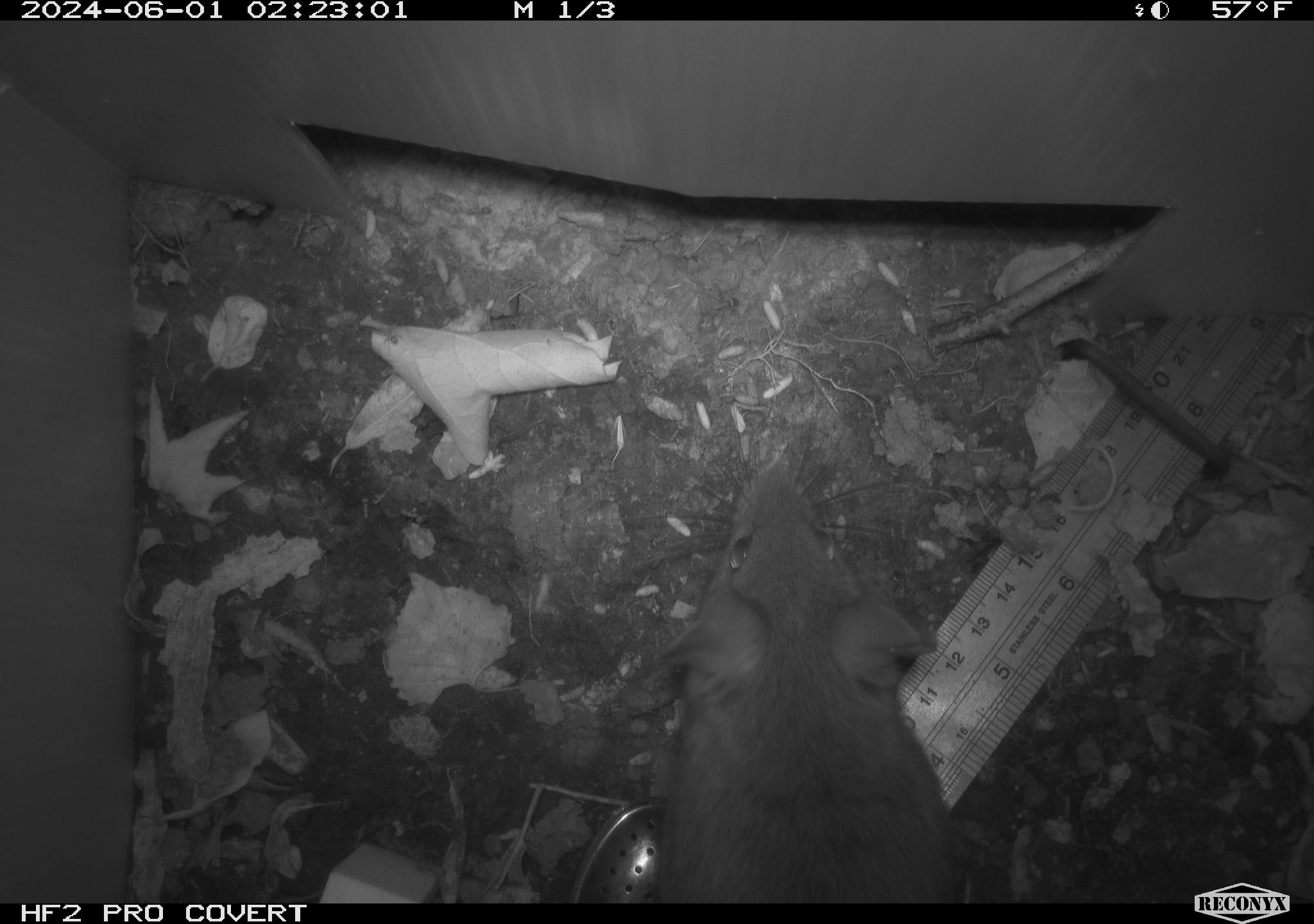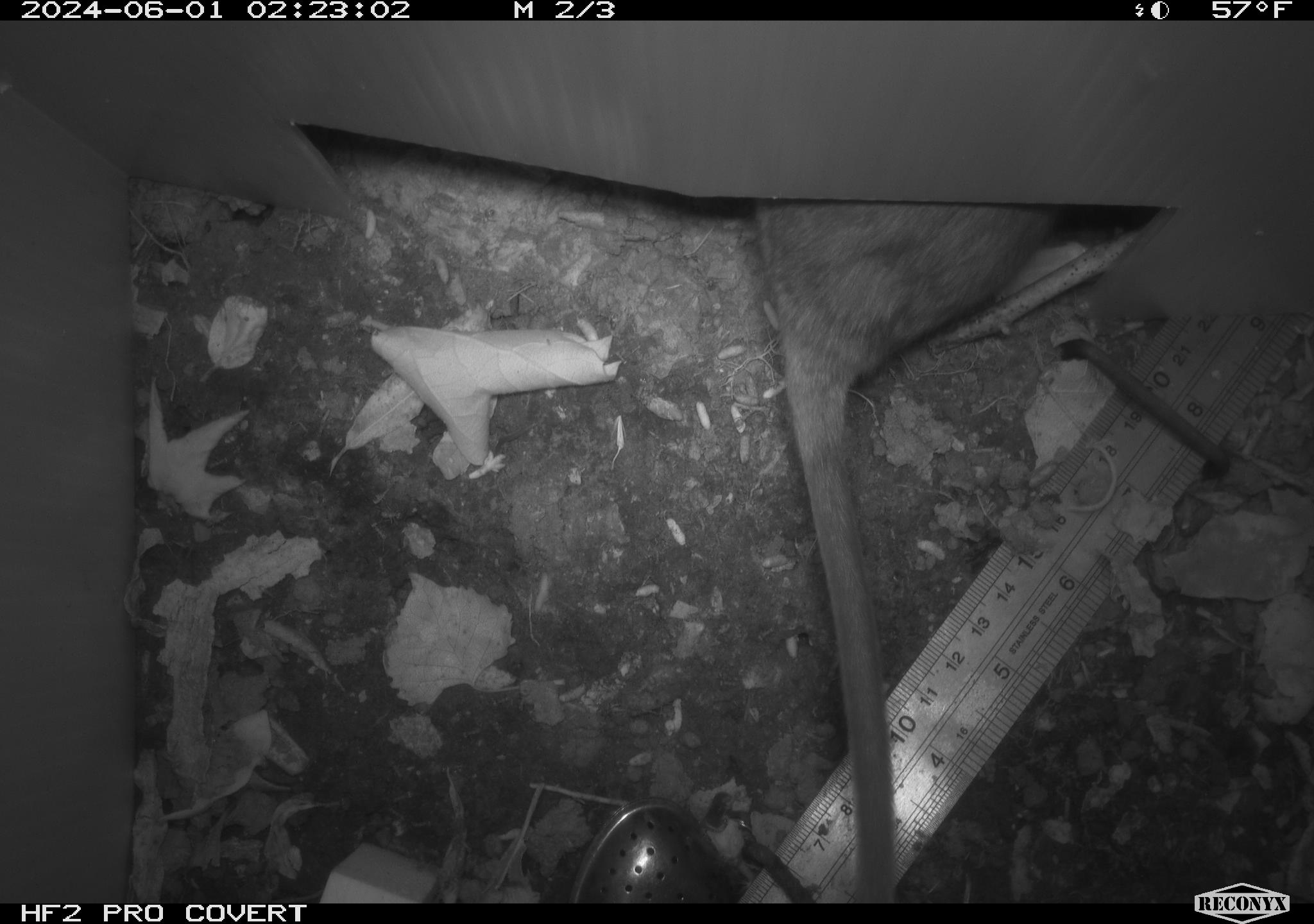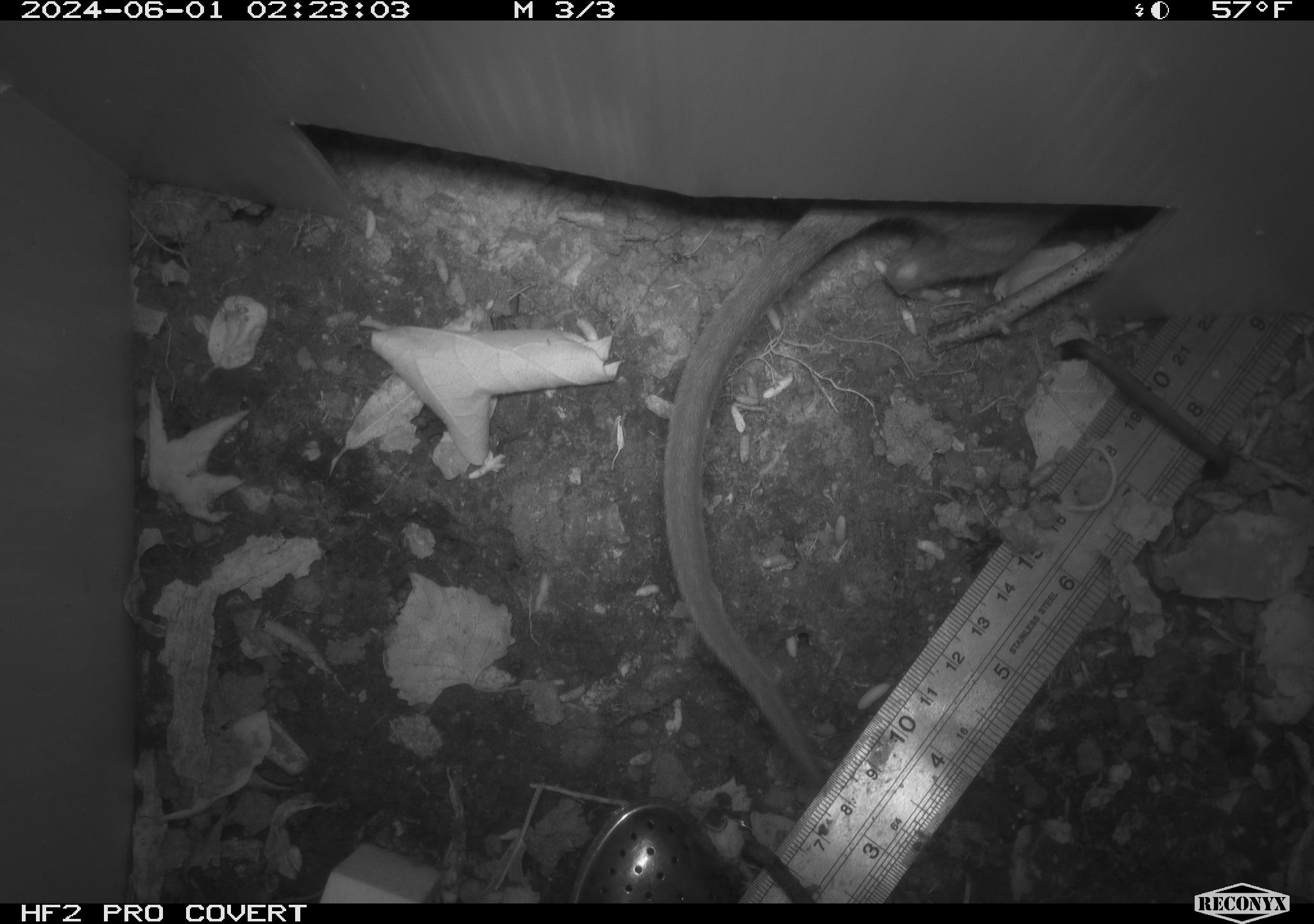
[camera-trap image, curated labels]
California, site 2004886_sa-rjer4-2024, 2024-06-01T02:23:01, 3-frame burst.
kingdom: Animalia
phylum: Chordata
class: Mammalia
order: Rodentia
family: Cricetidae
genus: Neotoma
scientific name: Neotoma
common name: pack rat or woodrat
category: neotoma species